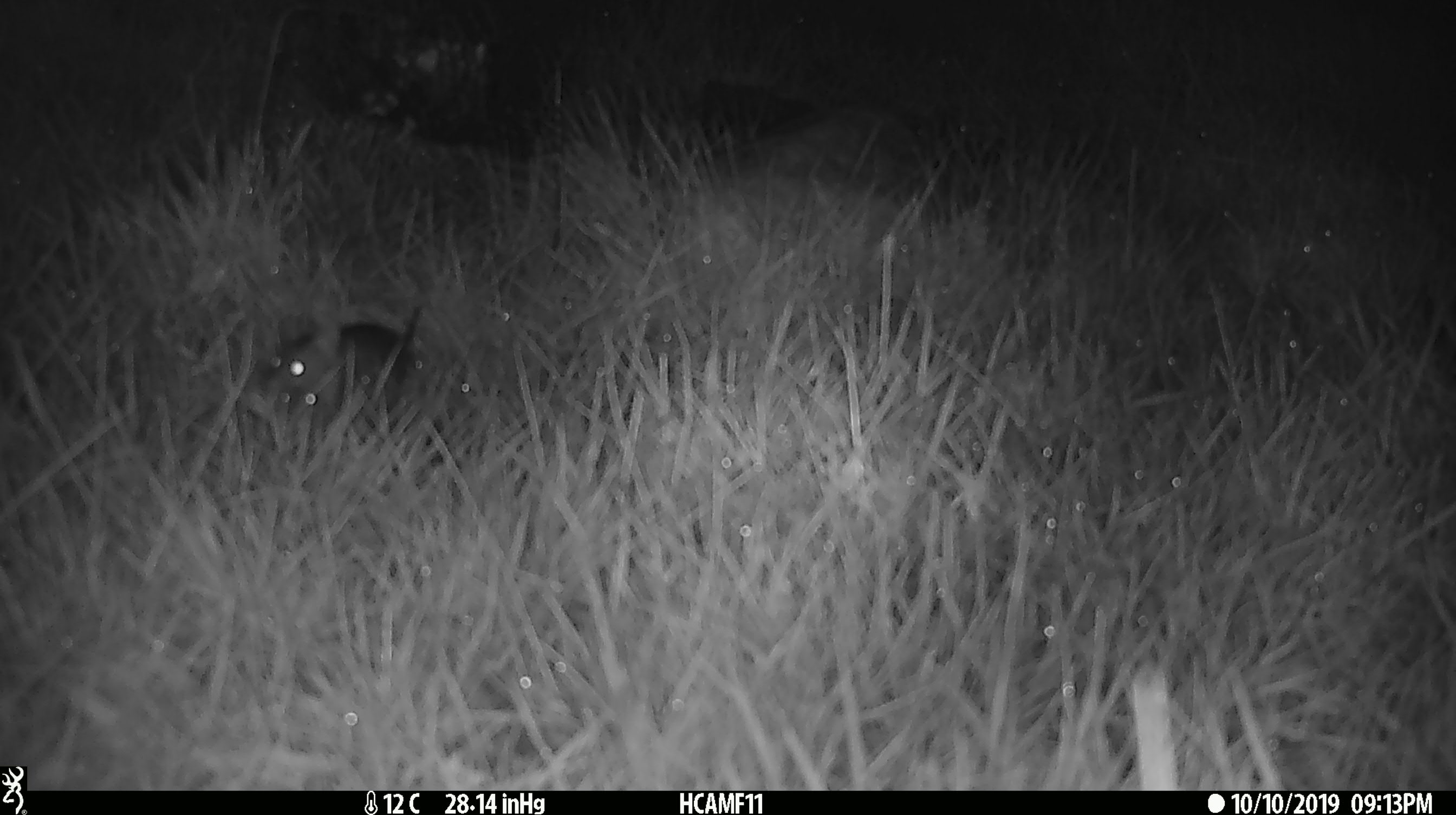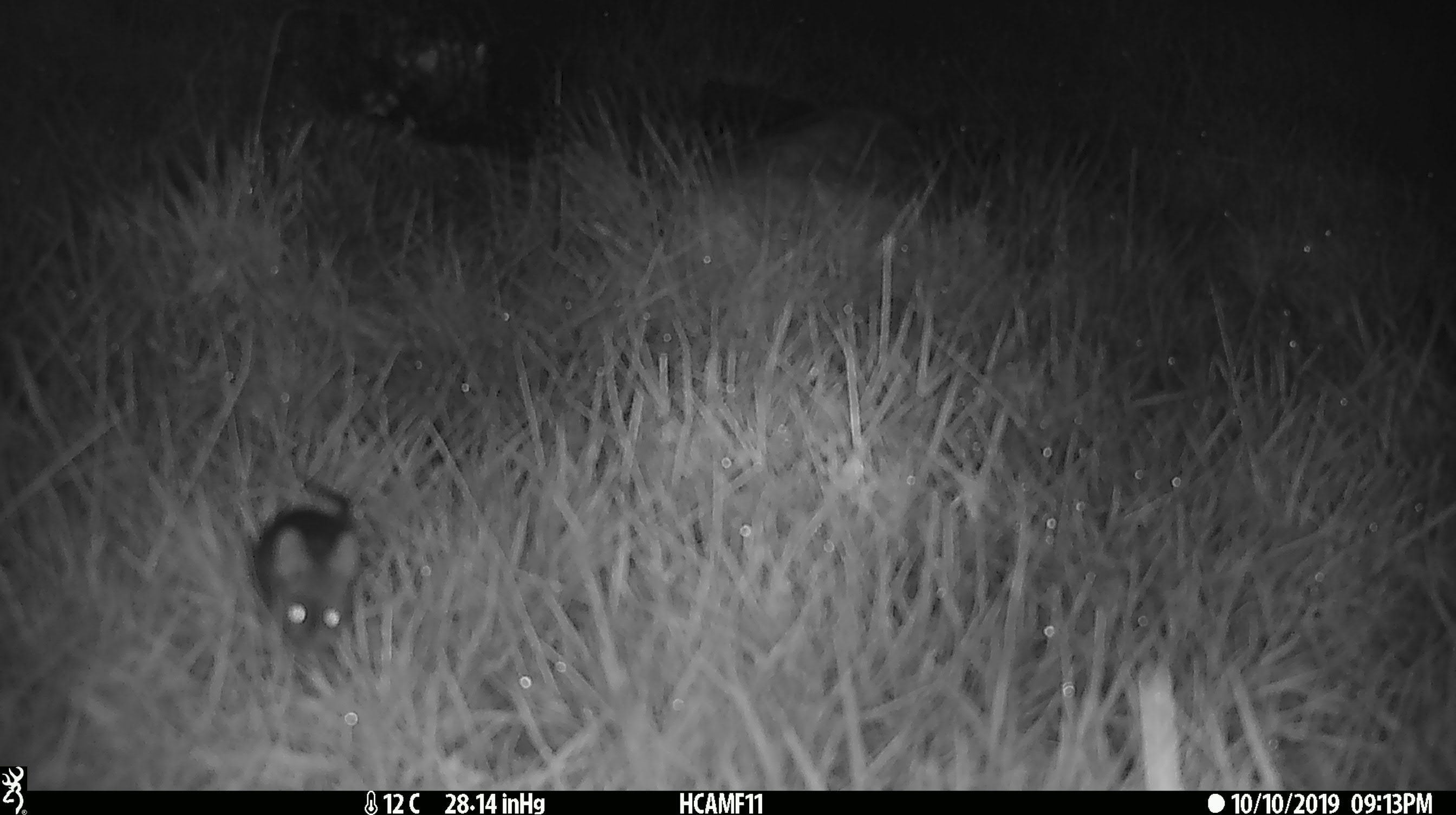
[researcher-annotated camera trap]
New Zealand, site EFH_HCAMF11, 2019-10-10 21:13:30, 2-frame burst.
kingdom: Animalia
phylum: Chordata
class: Mammalia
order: Rodentia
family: Muridae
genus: Mus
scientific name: Mus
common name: mouse